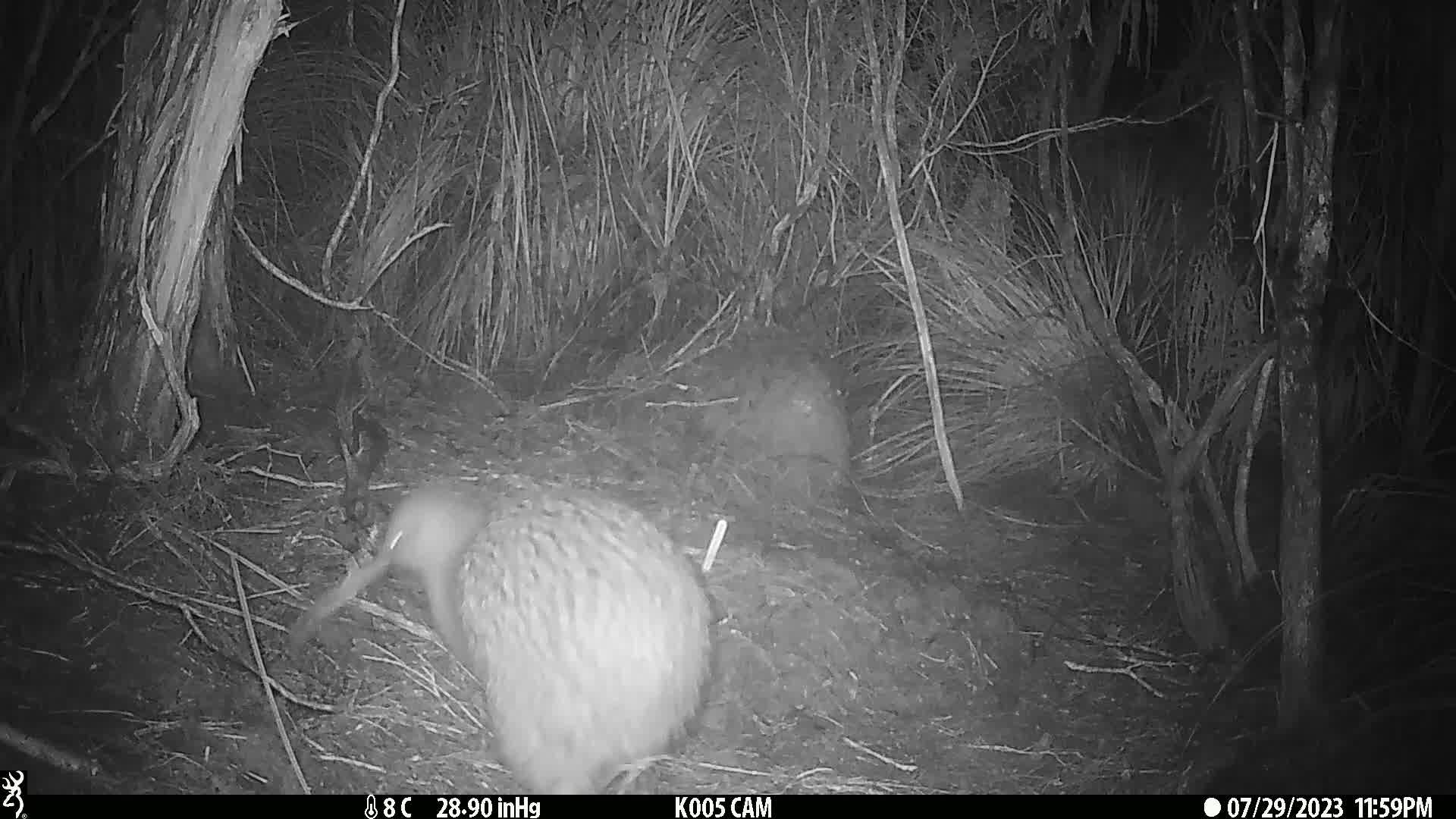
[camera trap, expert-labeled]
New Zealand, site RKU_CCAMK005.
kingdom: Animalia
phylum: Chordata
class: Aves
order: Apterygiformes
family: Apterygidae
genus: Apteryx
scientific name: Apteryx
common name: kiwi